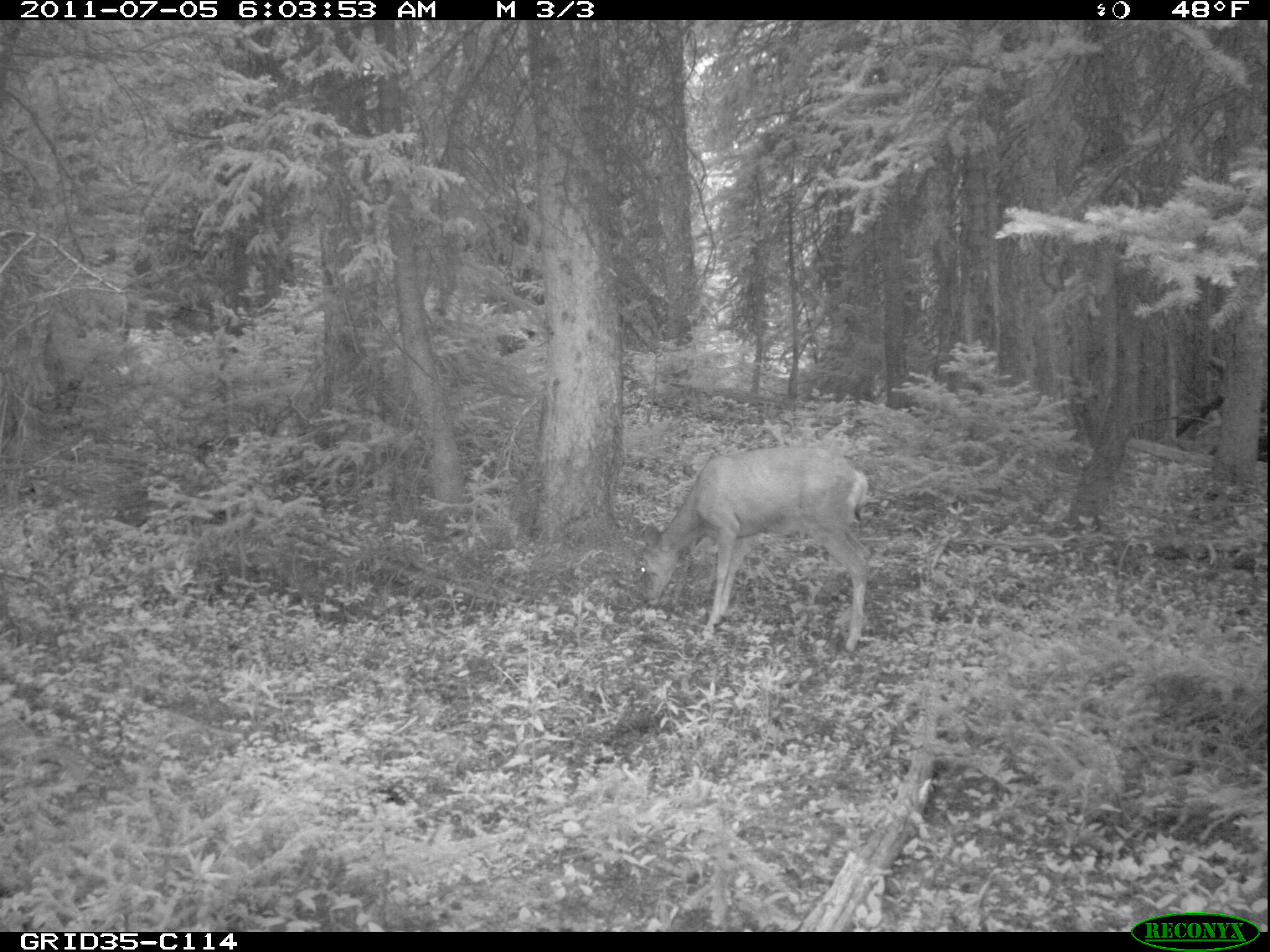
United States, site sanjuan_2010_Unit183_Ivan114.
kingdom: Animalia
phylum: Chordata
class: Mammalia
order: Artiodactyla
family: Cervidae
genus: Odocoileus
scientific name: Odocoileus hemionus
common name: mule deer